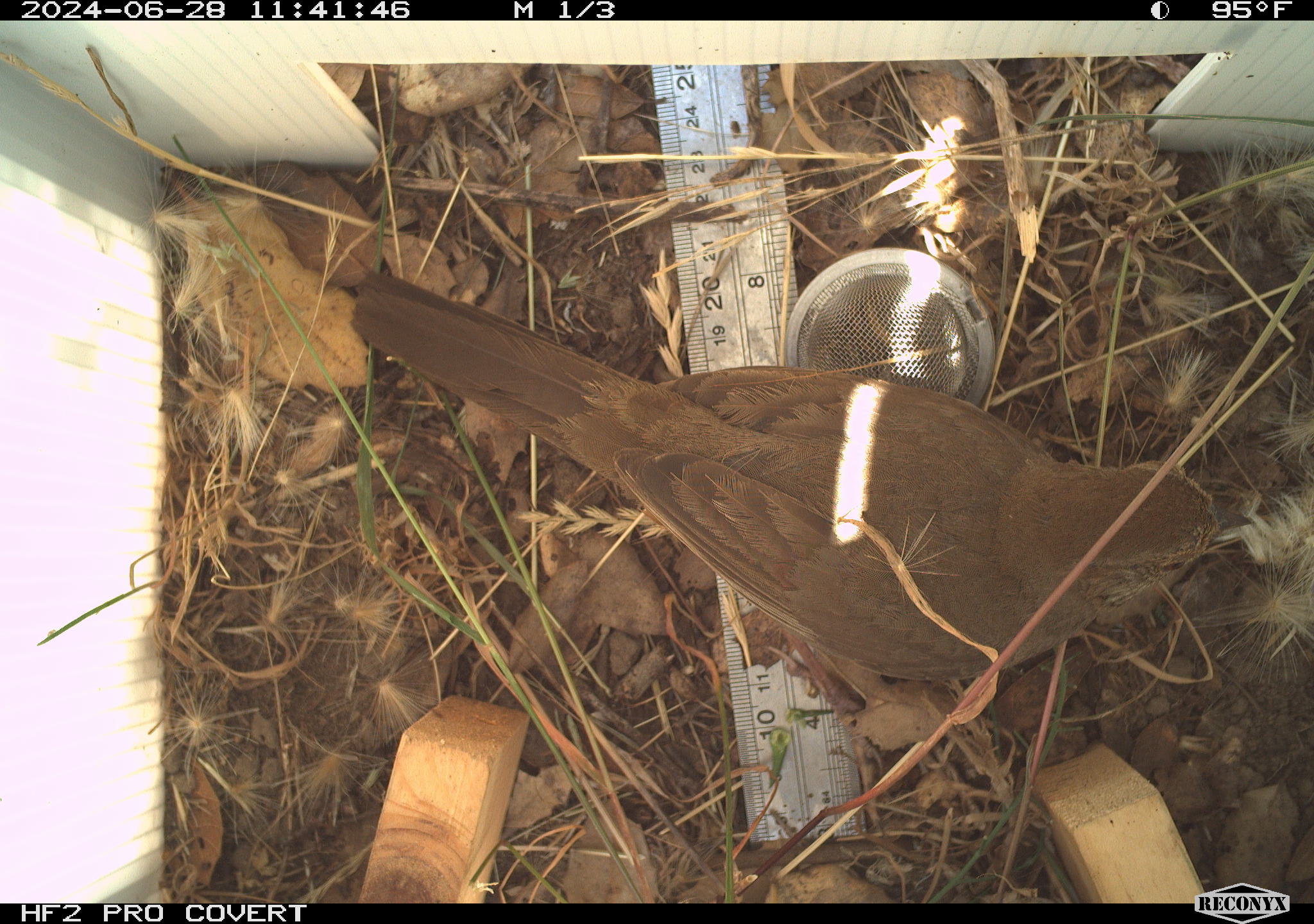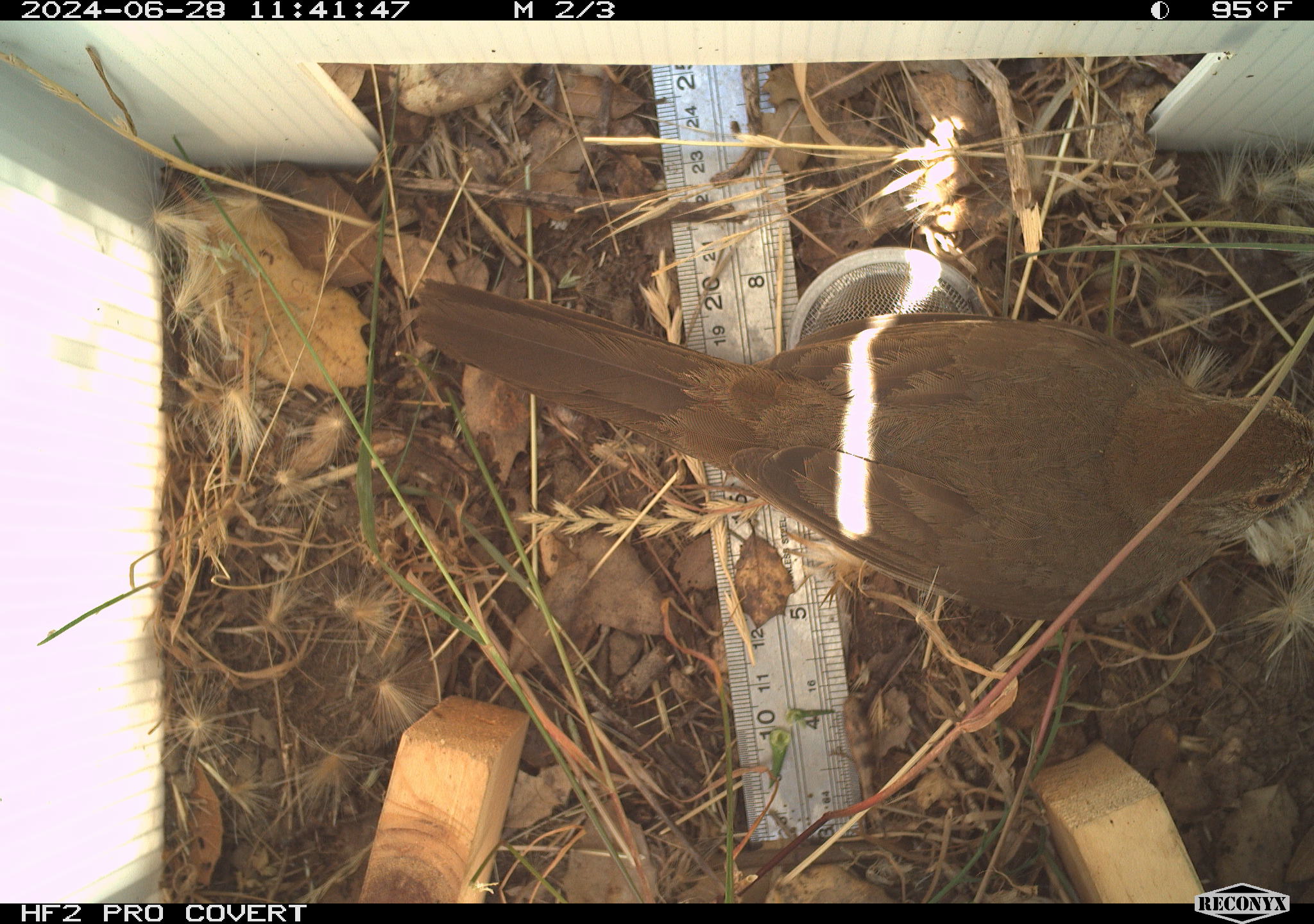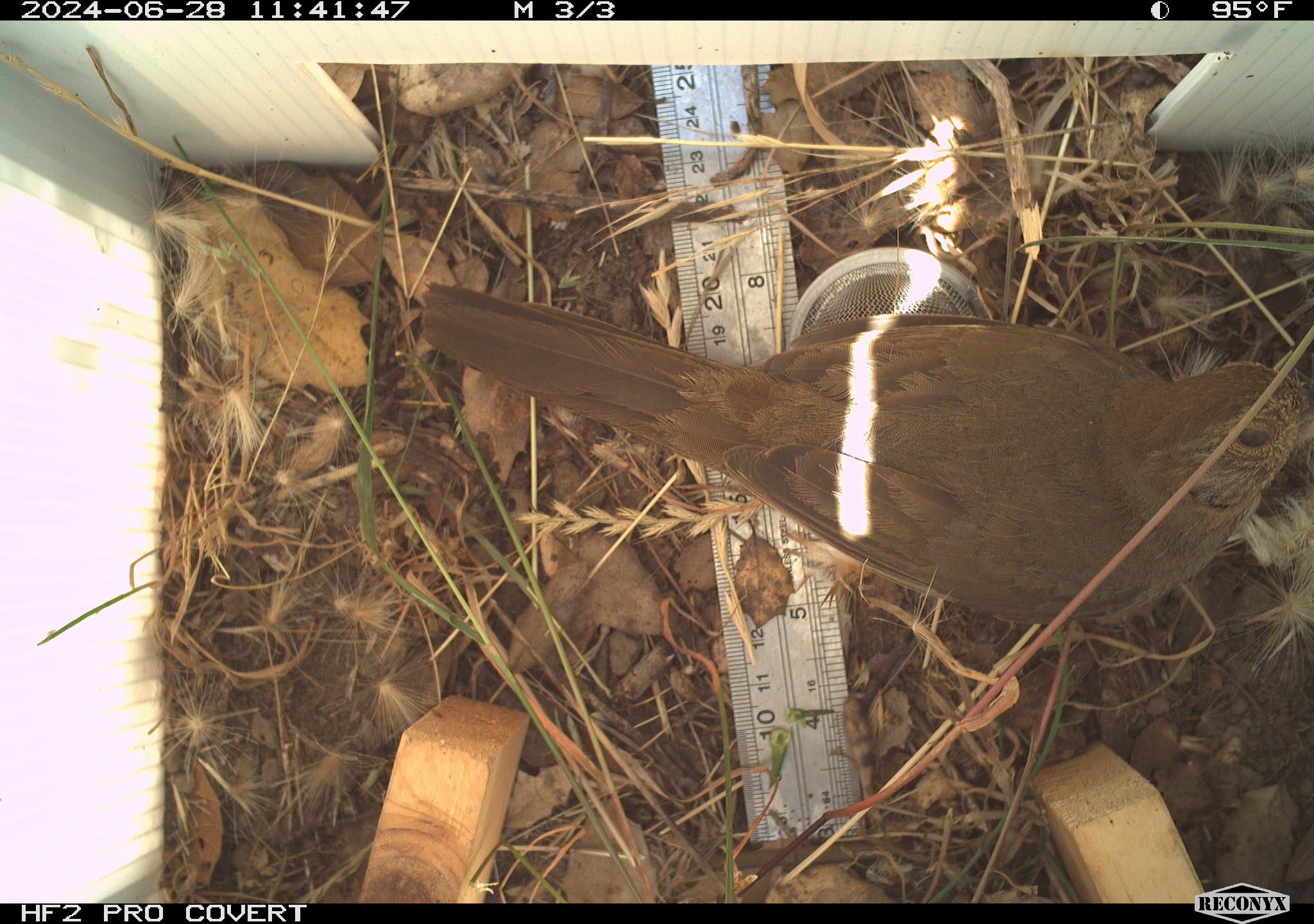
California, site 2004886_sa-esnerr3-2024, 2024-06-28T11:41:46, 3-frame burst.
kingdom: Animalia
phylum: Chordata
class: Aves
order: Passeriformes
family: Passerellidae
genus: Melozone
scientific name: Melozone crissalis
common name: california towhee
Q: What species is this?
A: California towhee (Melozone crissalis).